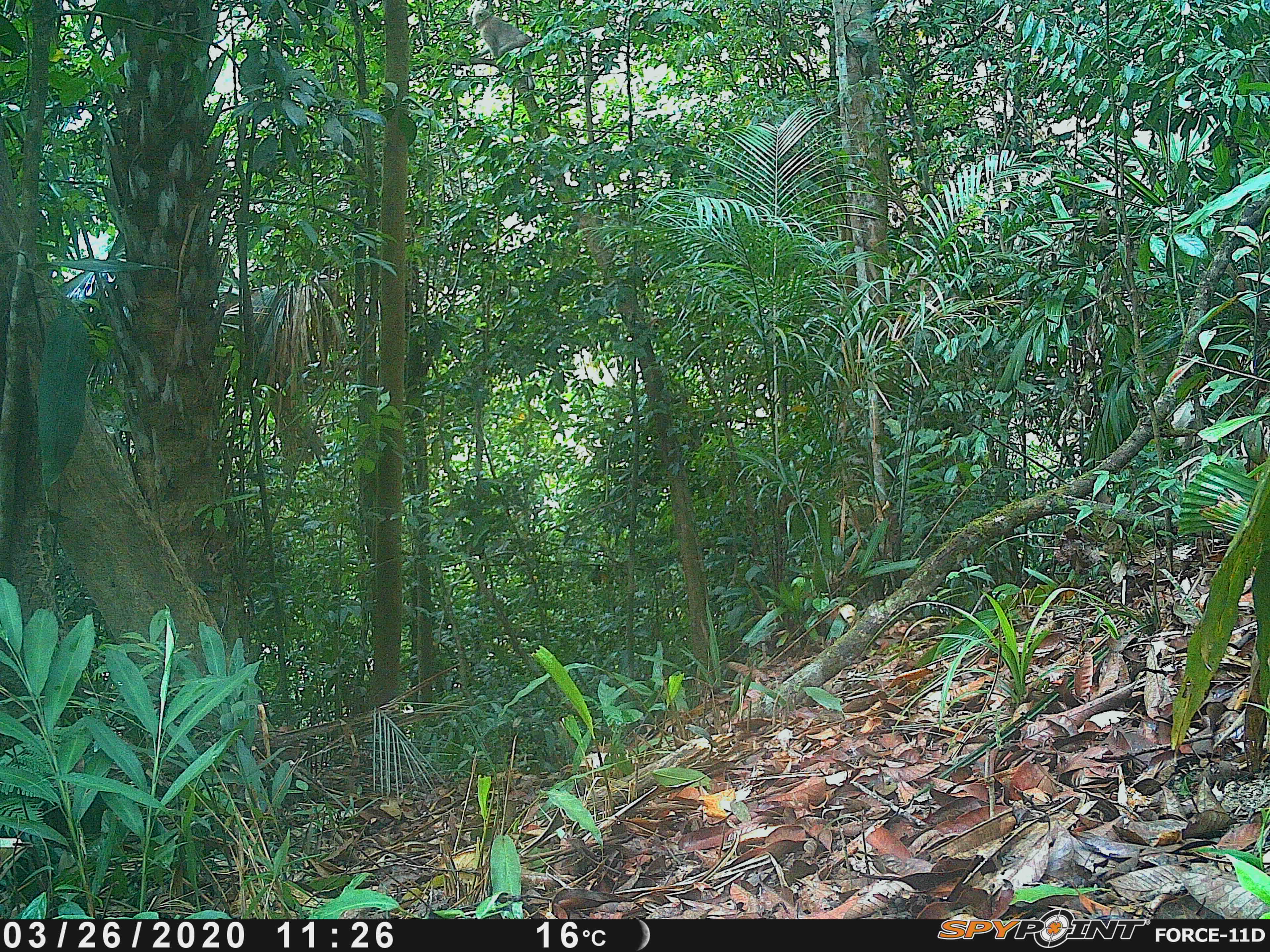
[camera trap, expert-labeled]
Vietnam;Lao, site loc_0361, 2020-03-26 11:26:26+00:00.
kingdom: Animalia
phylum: Chordata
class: Mammalia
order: Primates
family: Cercopithecidae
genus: Macaca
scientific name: Macaca nemestrina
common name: pig-tailed macaque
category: pig tailed macaque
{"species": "pig tailed macaque (pig-tailed macaque) (Macaca nemestrina)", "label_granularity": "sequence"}